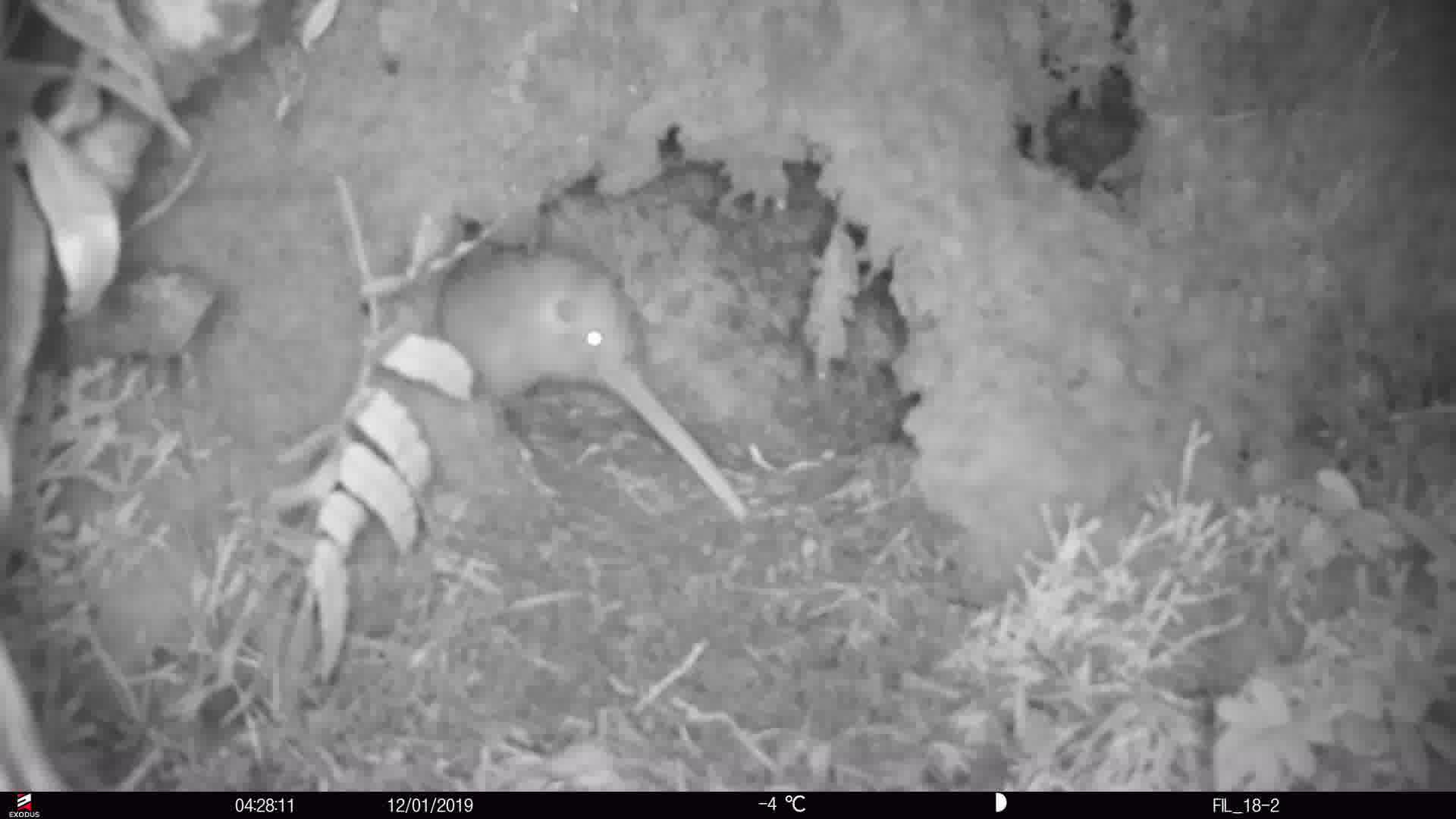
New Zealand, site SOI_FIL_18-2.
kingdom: Animalia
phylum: Chordata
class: Aves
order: Apterygiformes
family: Apterygidae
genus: Apteryx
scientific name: Apteryx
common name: kiwi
Kiwi (Apteryx).